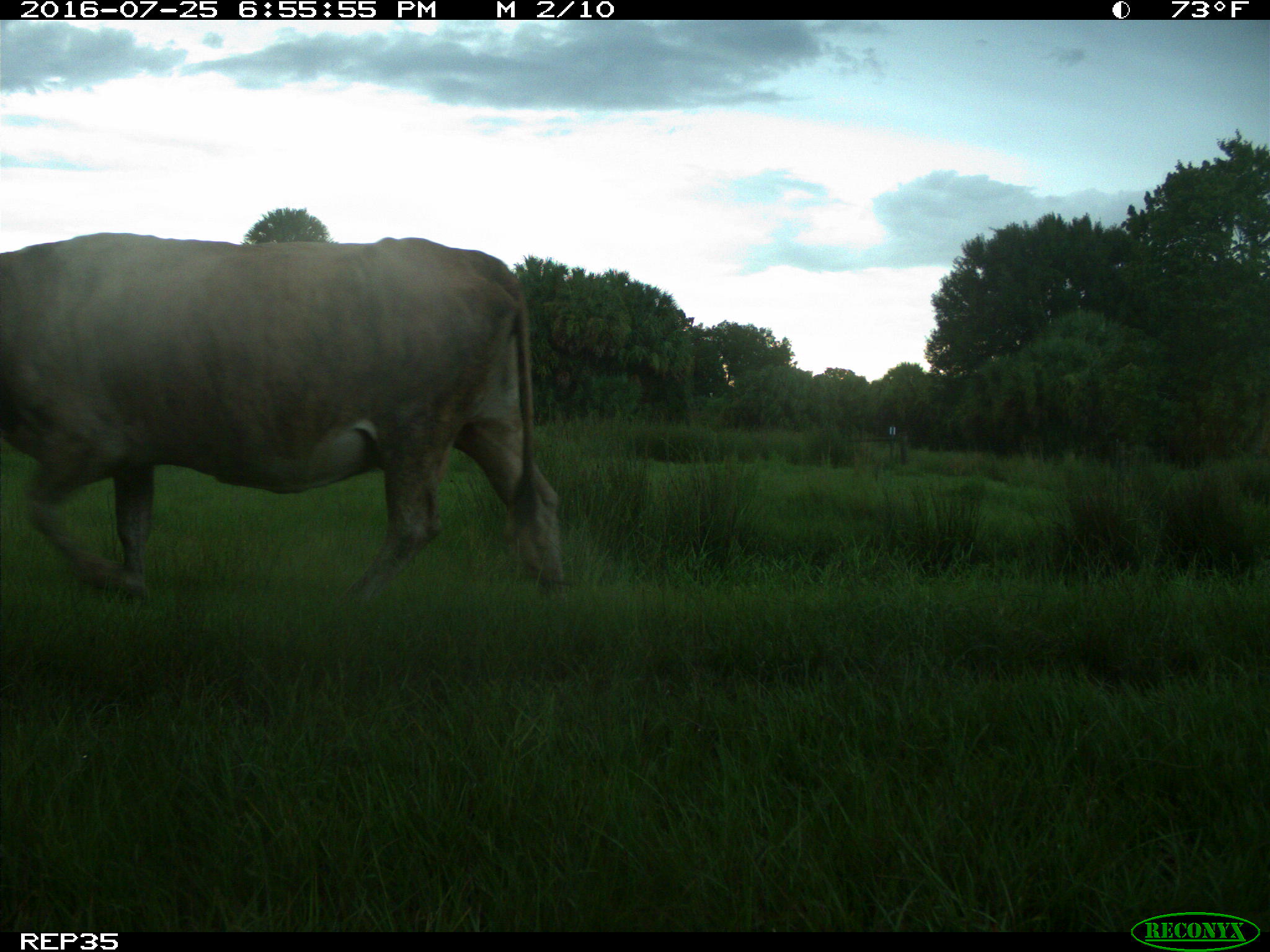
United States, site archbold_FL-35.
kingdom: Animalia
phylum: Chordata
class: Mammalia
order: Artiodactyla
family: Bovidae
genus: Bos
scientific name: Bos taurus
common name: domestic cow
Bos taurus (domestic cow).